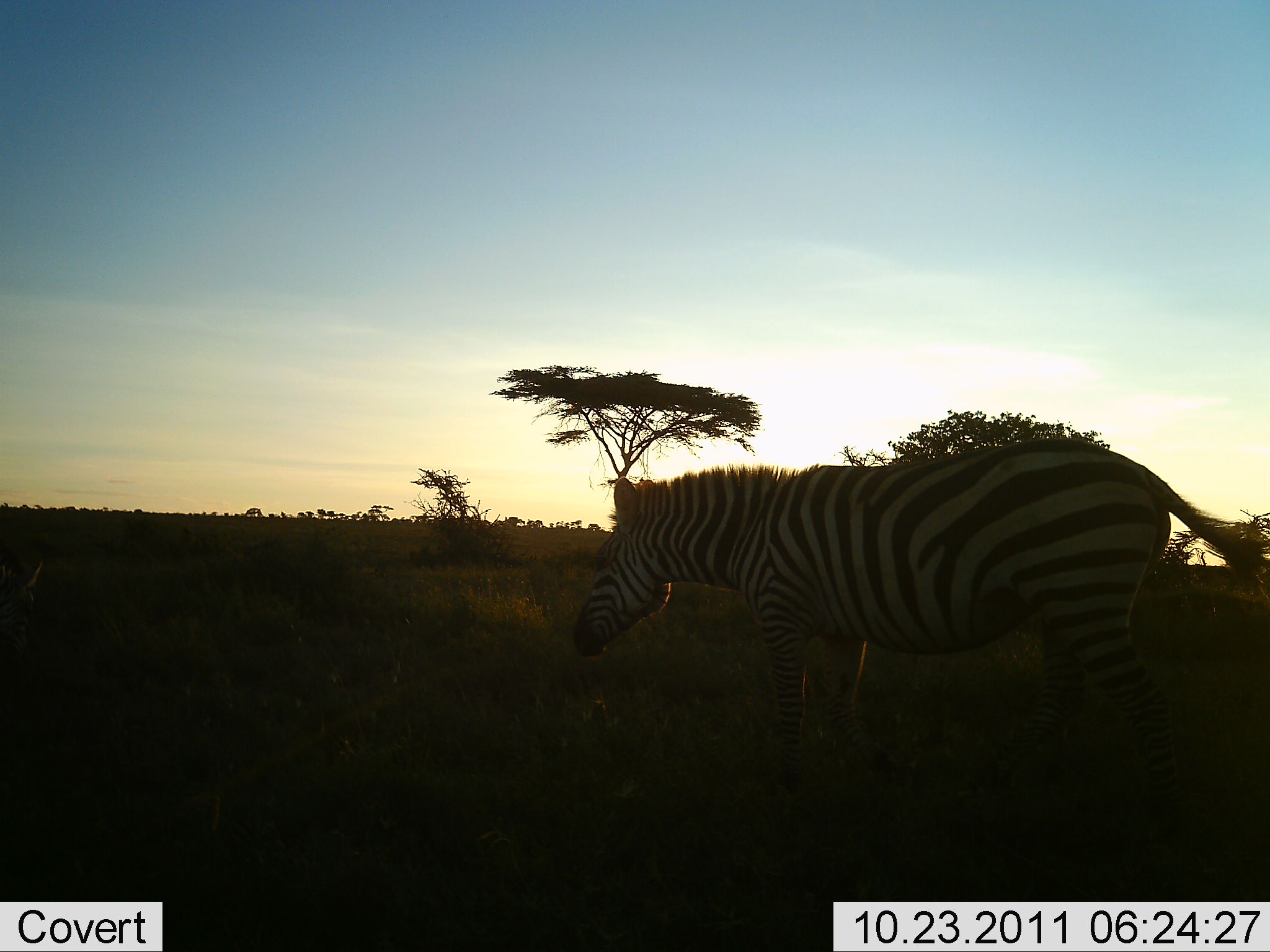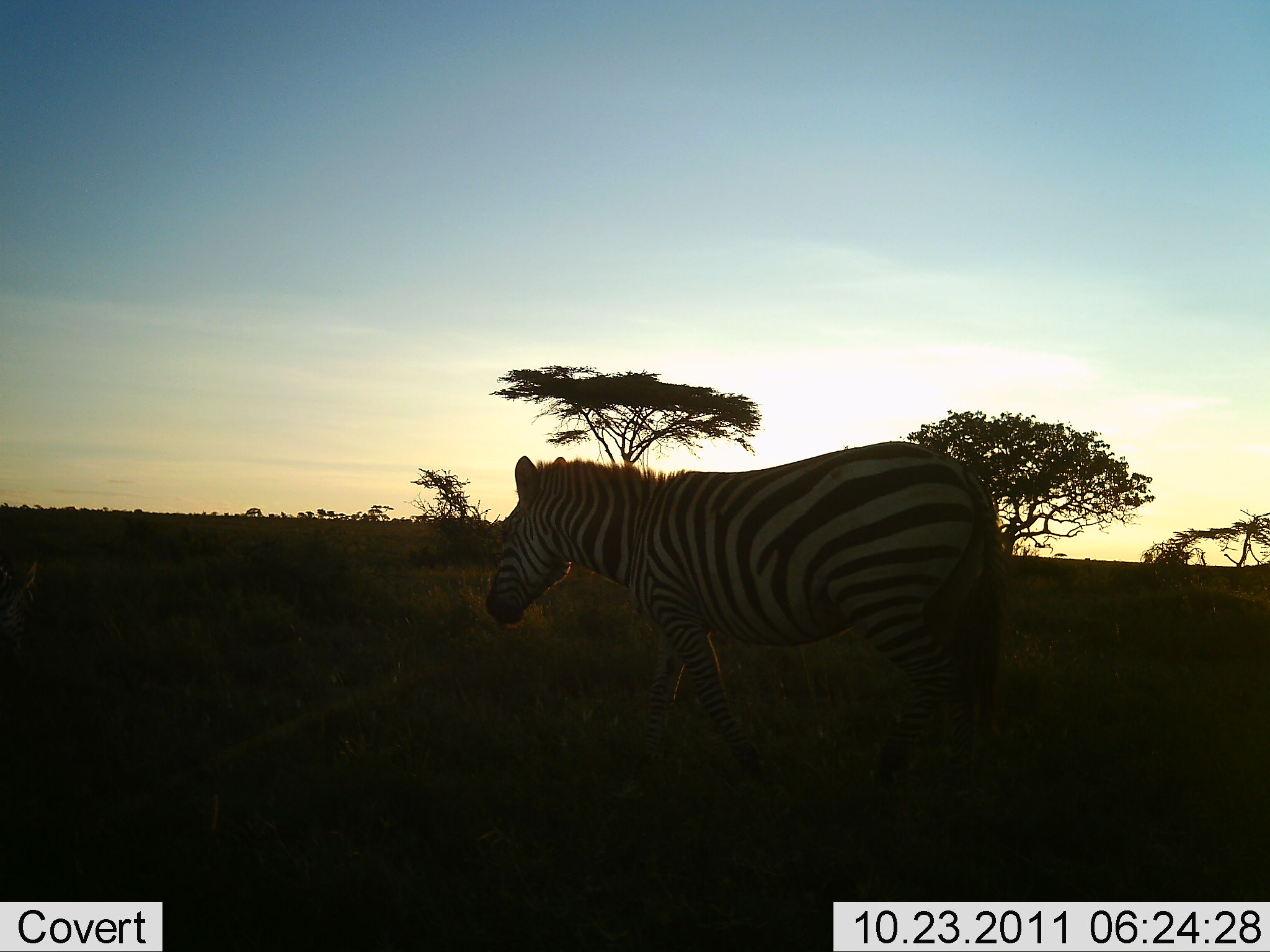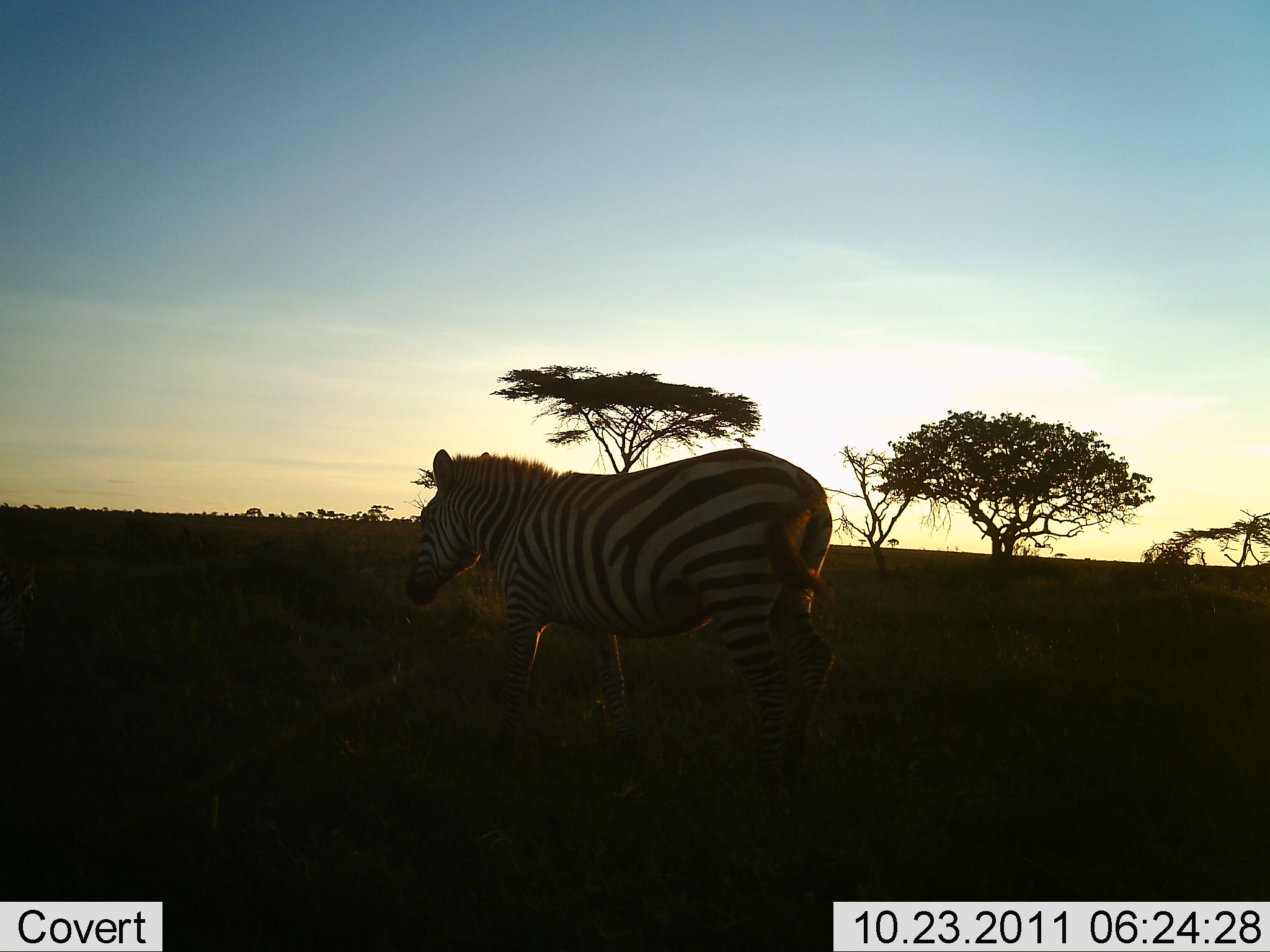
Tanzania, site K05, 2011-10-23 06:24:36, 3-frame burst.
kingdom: Animalia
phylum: Chordata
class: Mammalia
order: Perissodactyla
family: Equidae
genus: Equus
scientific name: Equus quagga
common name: plains zebra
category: zebra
Zebra (plains zebra) (Equus quagga), count 1. Behavior (volunteer vote fractions): standing 17%, resting 0%, moving 92%, interacting 0%. Young present (vote fraction): 0%. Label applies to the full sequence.